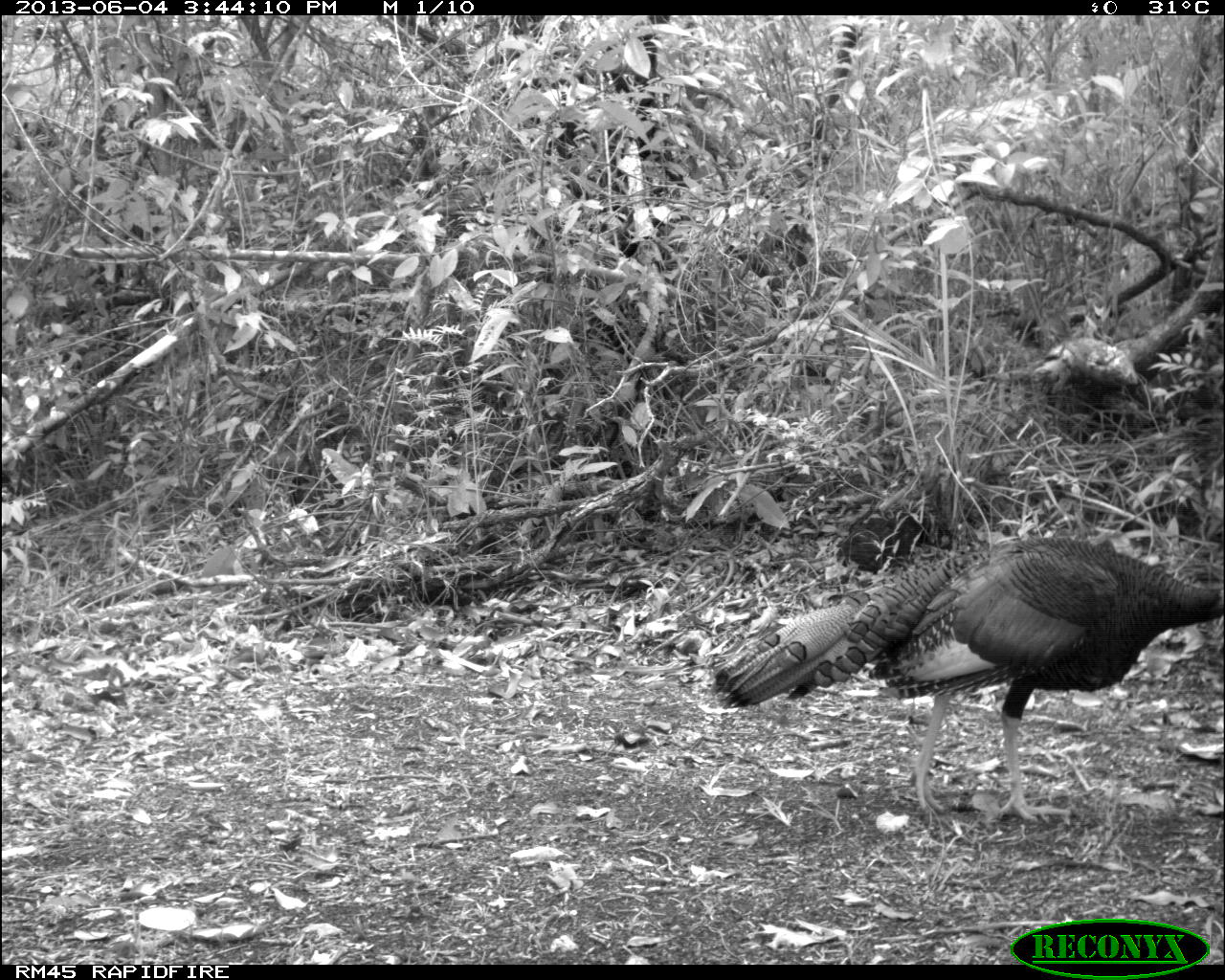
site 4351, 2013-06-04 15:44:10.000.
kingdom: Animalia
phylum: Chordata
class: Aves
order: Galliformes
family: Phasianidae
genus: Meleagris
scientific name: Meleagris ocellata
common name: ocellated turkey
Meleagris ocellata (ocellated turkey), count 1, sex male.